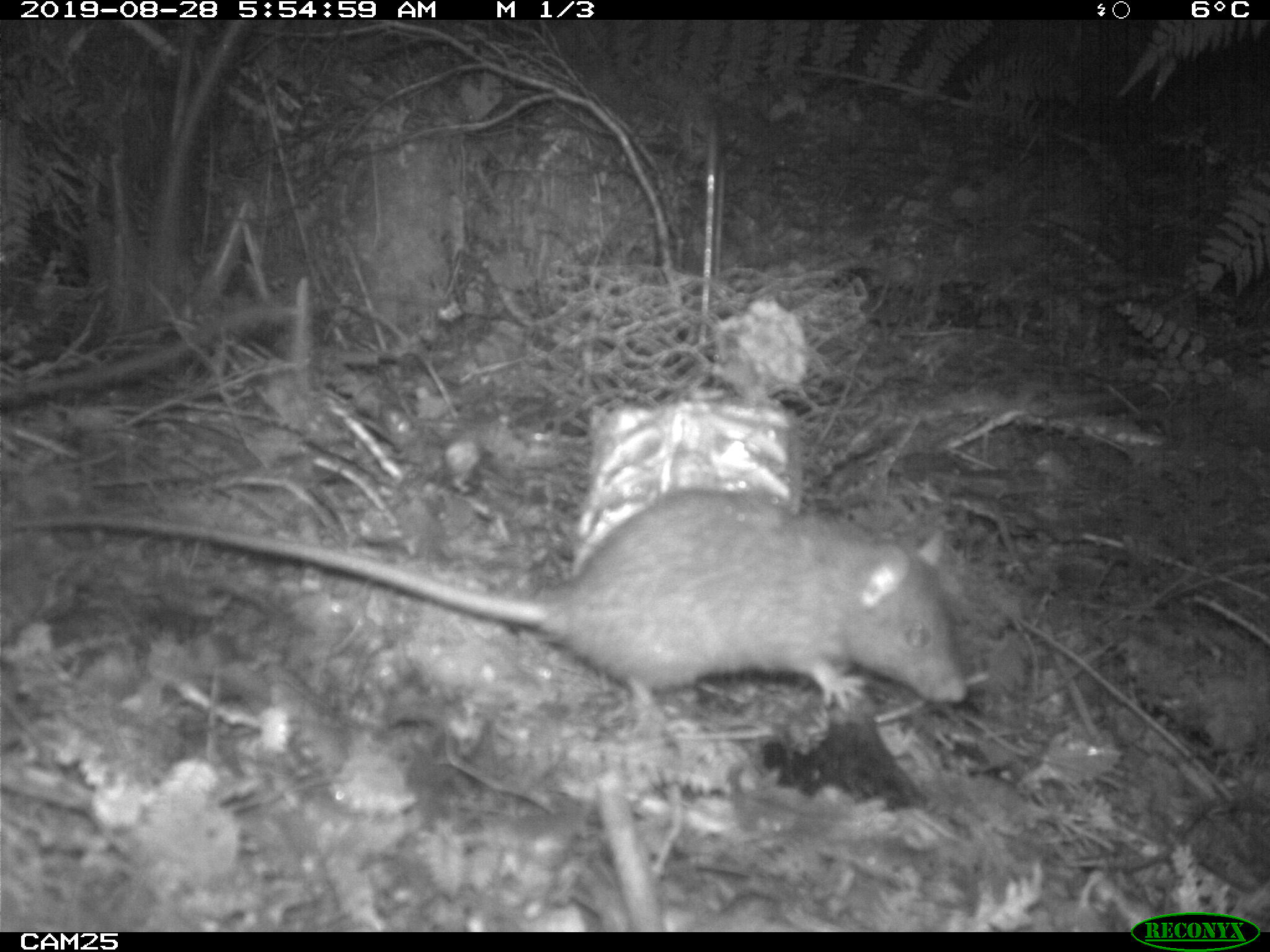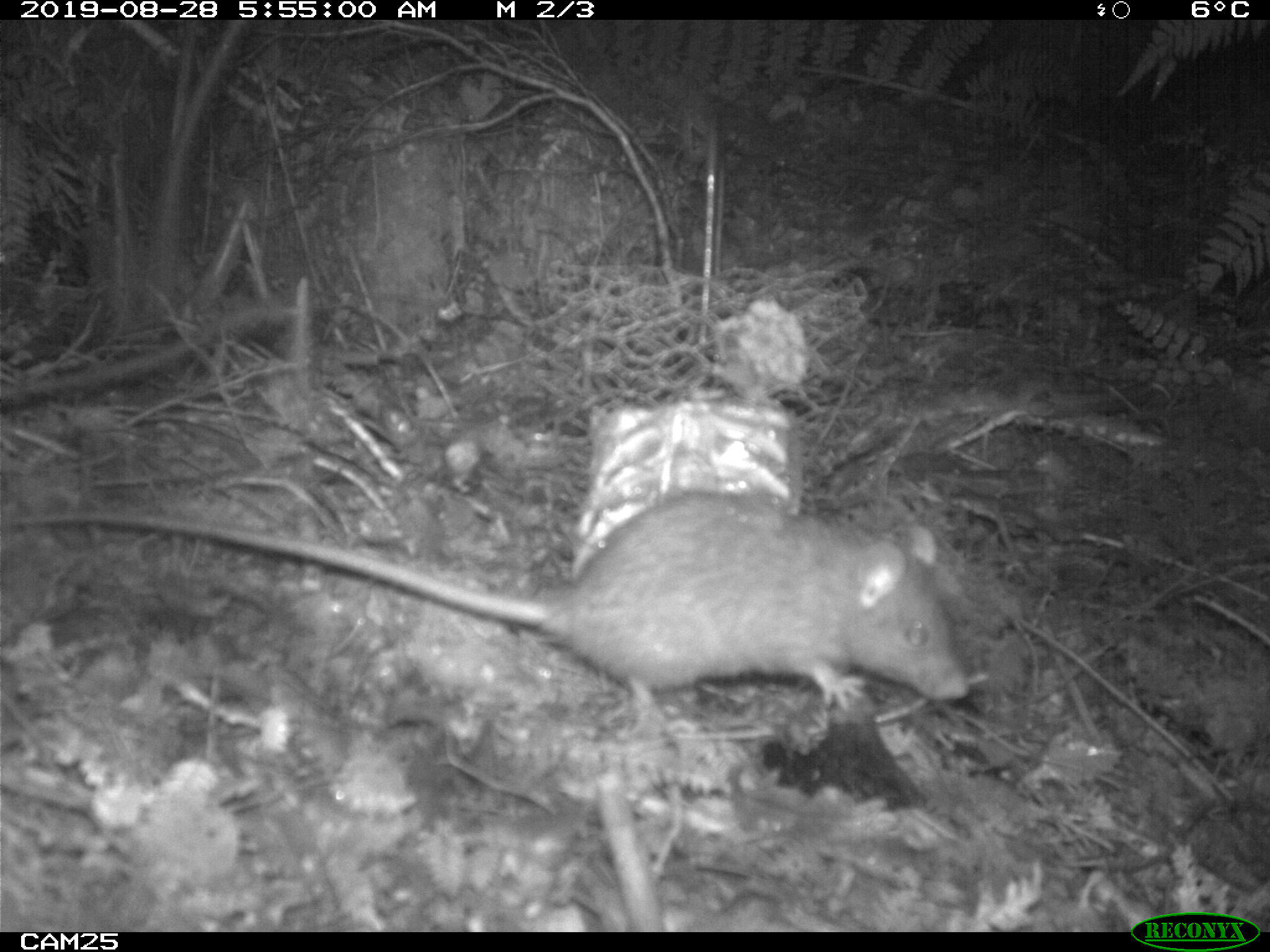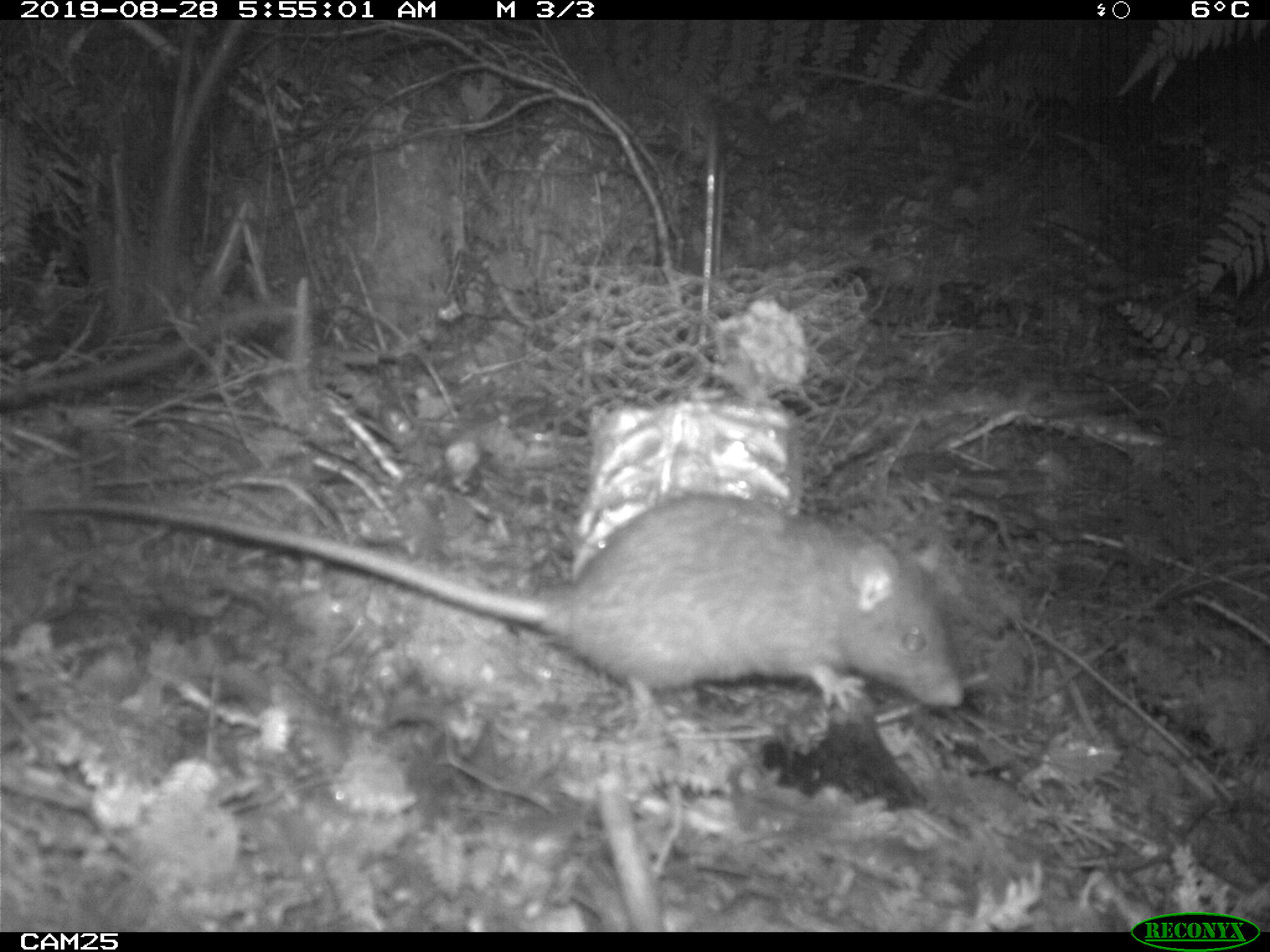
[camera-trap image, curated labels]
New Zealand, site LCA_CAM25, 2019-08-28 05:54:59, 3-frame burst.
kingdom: Animalia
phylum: Chordata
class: Mammalia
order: Rodentia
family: Muridae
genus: Rattus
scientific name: Rattus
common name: rat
Rat (Rattus).